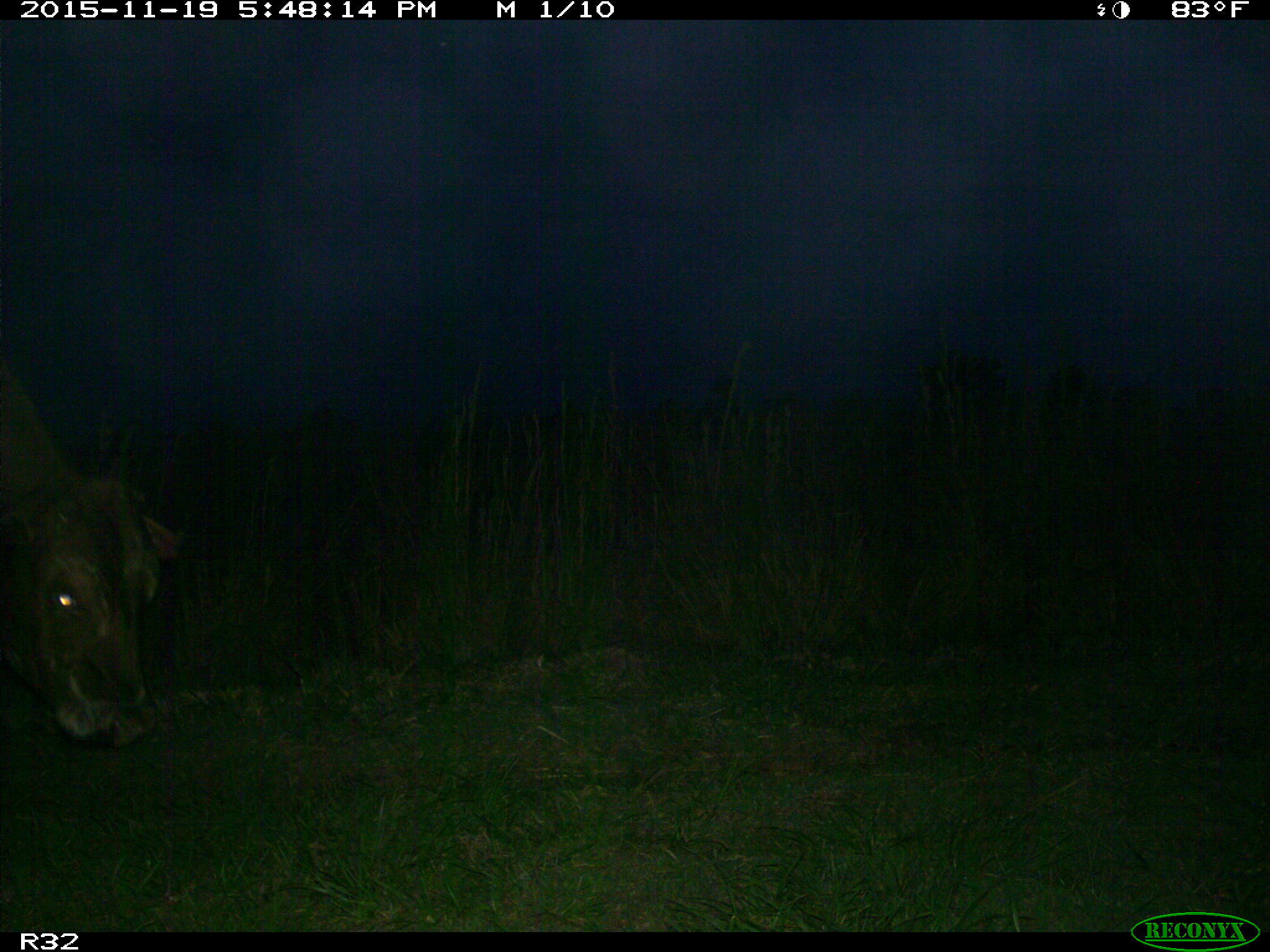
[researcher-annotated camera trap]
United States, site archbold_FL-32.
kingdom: Animalia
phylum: Chordata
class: Mammalia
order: Artiodactyla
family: Bovidae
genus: Bos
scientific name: Bos taurus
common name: domestic cow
Bos taurus (domestic cow).